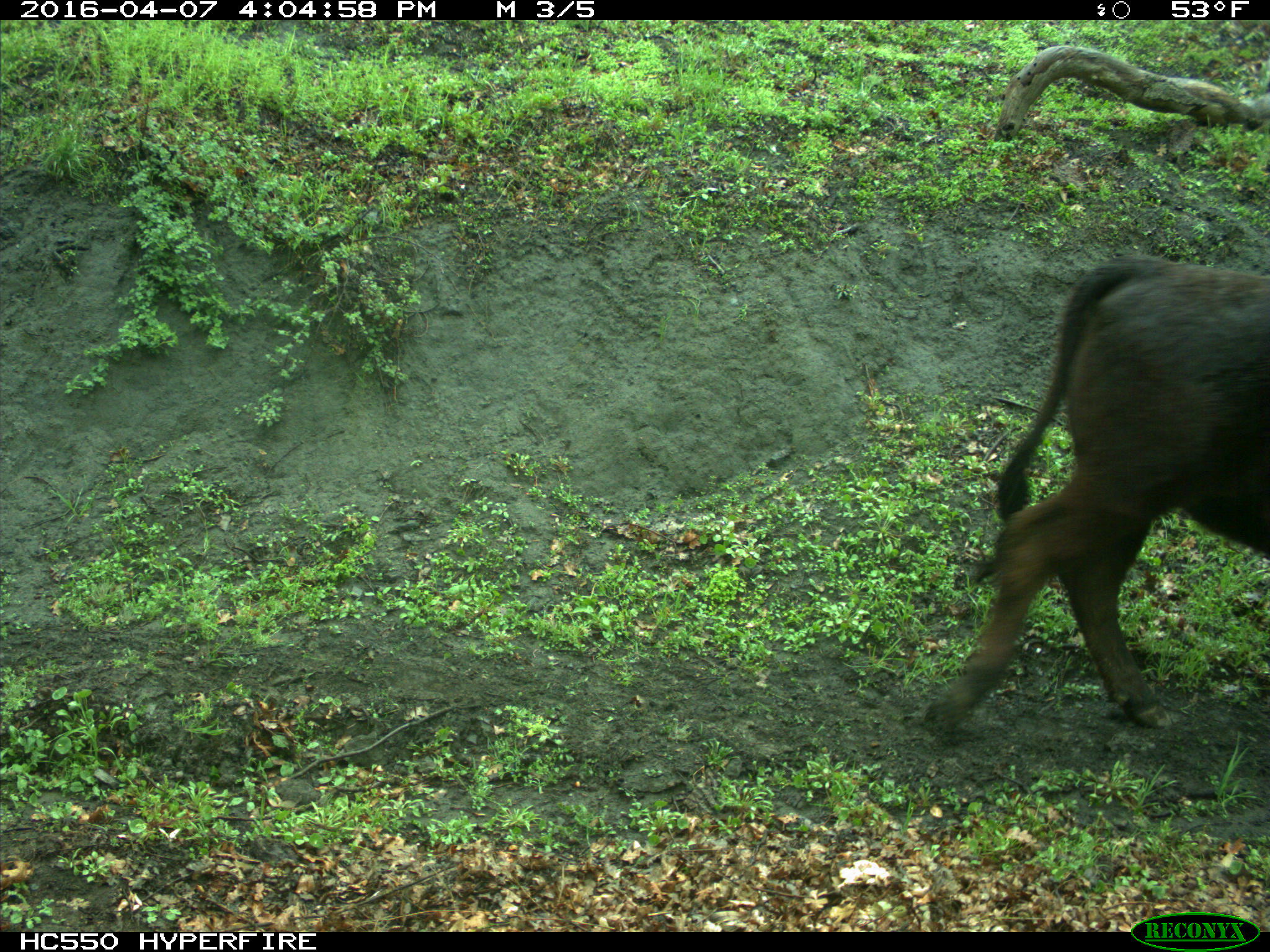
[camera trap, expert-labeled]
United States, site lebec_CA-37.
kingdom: Animalia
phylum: Chordata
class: Mammalia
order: Artiodactyla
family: Bovidae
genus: Bos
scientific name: Bos taurus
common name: domestic cow